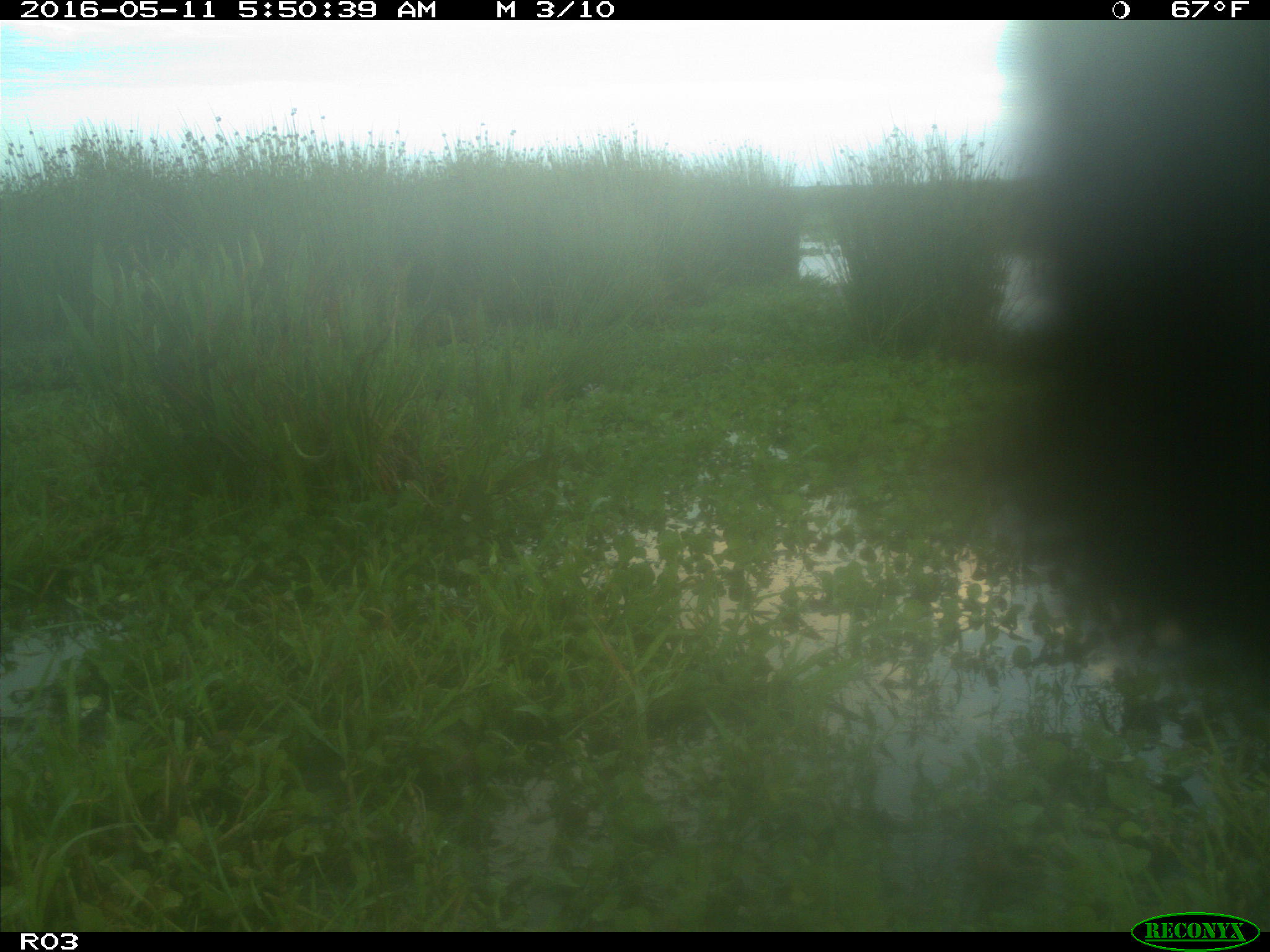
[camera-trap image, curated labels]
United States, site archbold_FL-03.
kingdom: Animalia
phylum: Chordata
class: Mammalia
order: Artiodactyla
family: Bovidae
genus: Bos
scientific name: Bos taurus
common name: domestic cow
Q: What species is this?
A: Bos taurus (domestic cow).